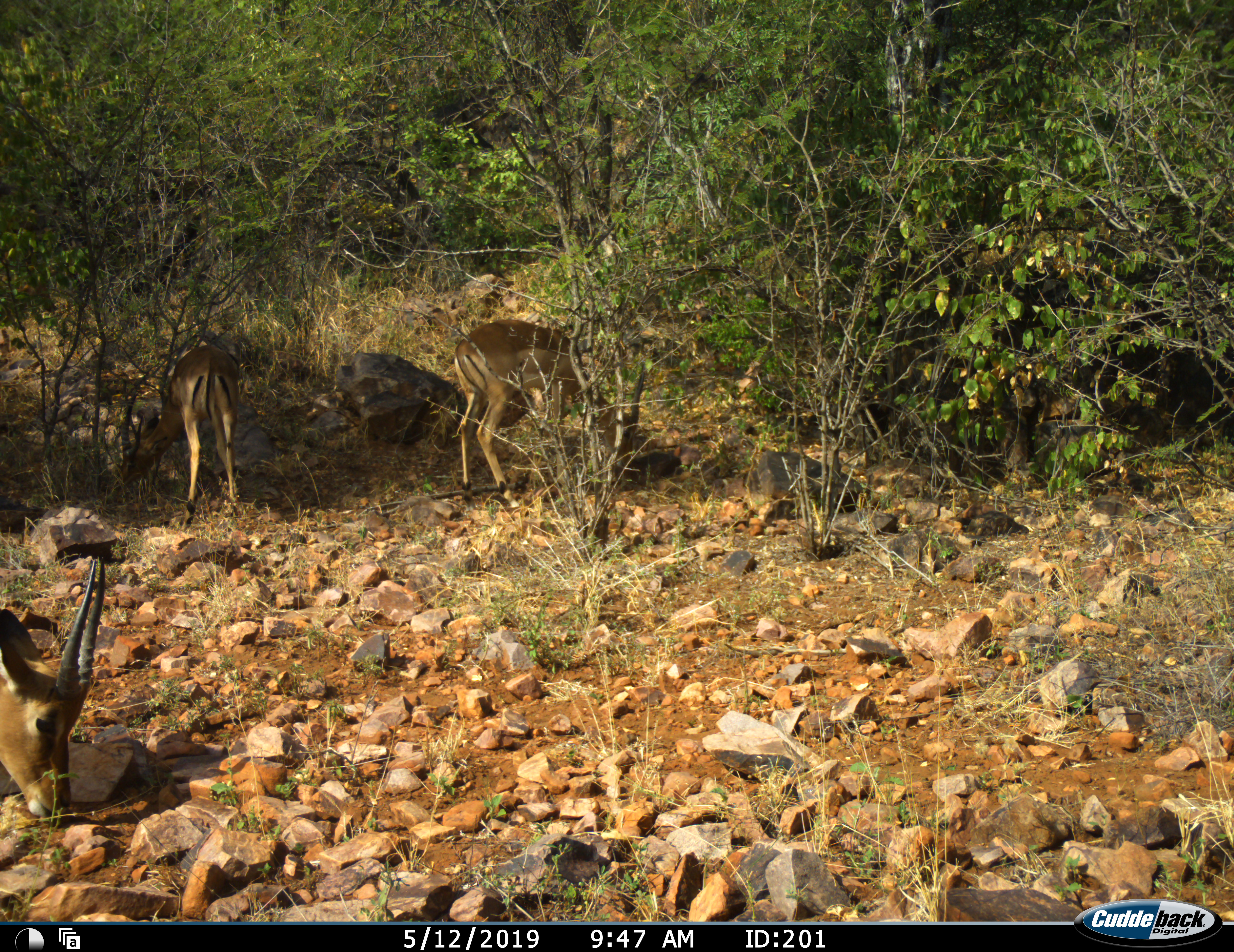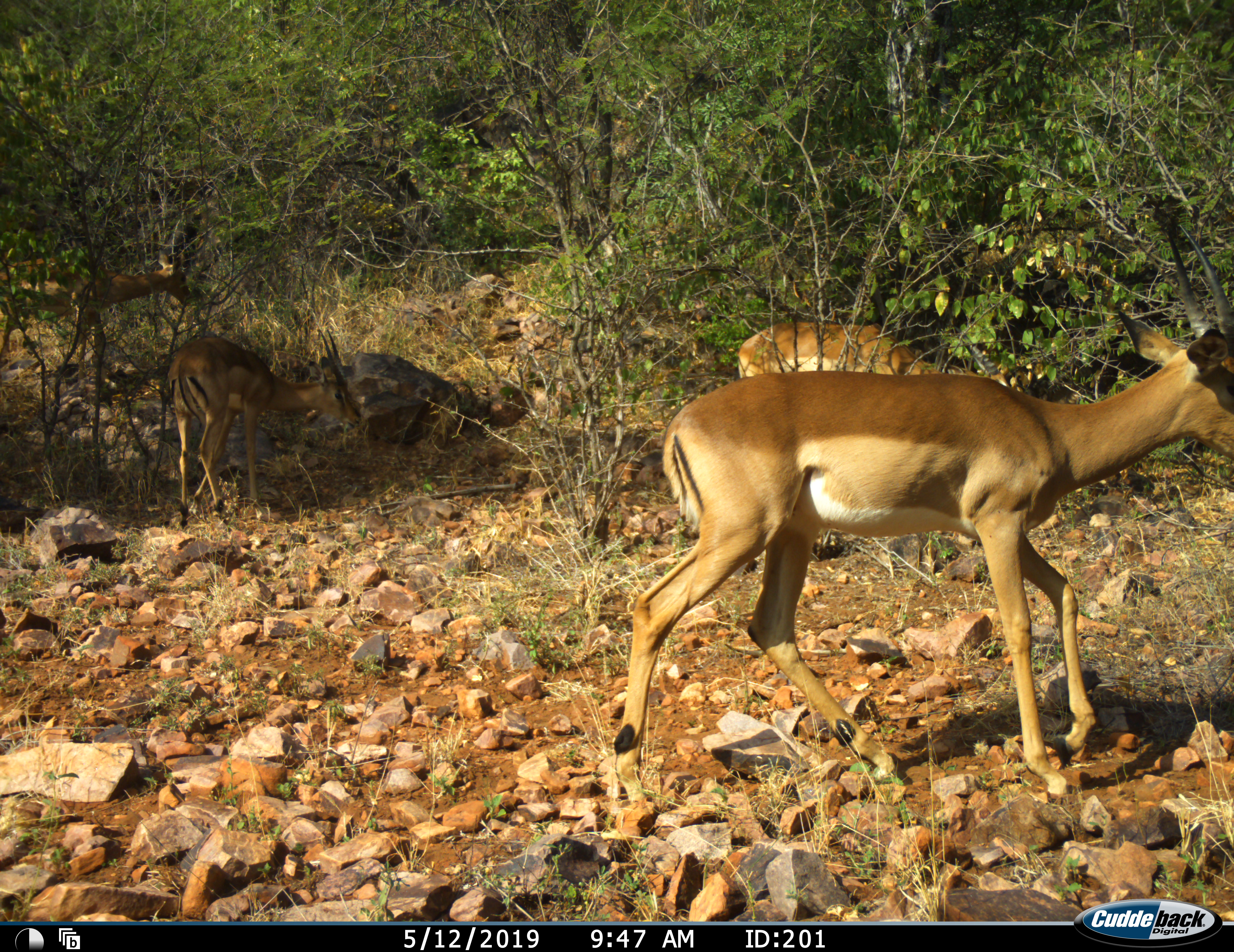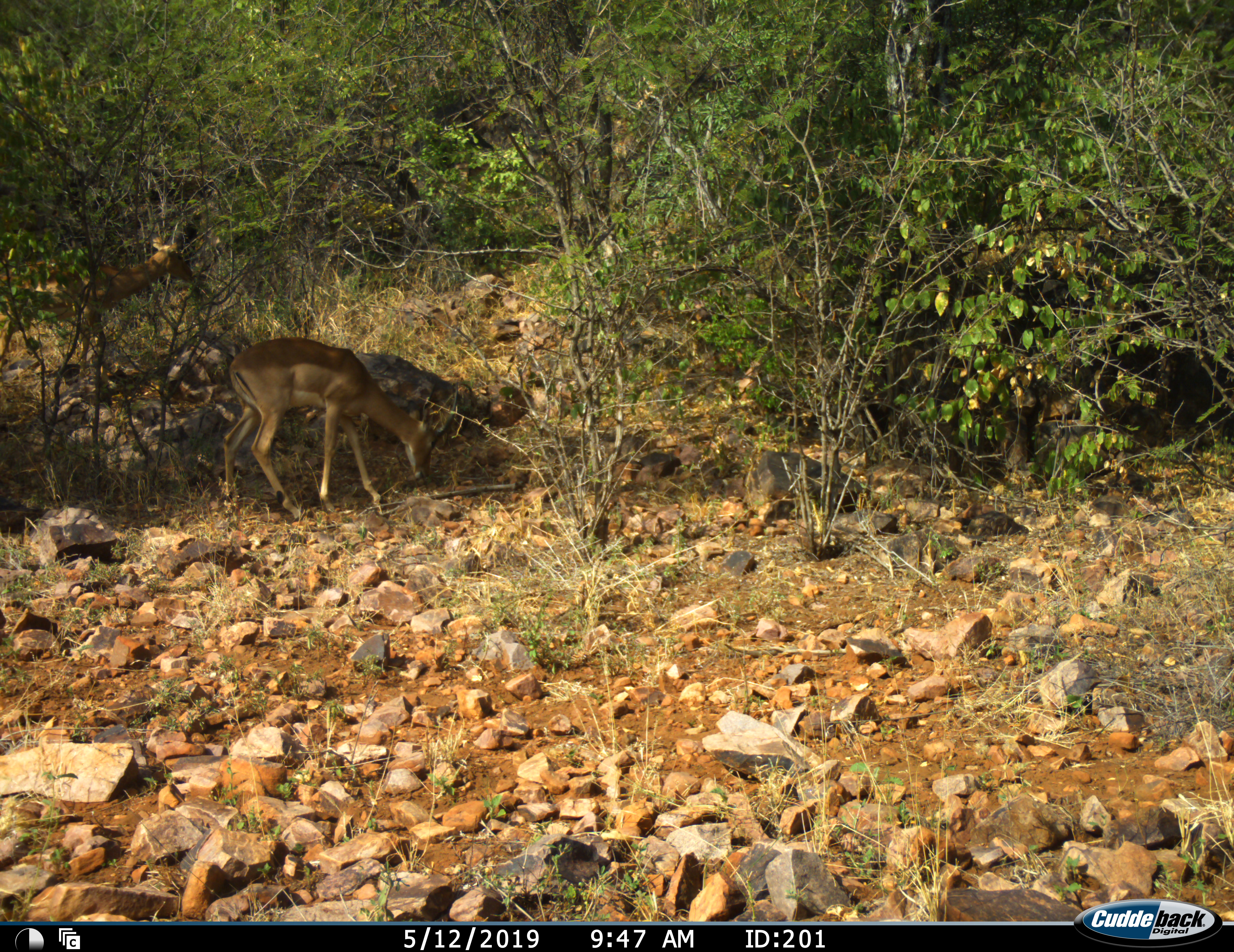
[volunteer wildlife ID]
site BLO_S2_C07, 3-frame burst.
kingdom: Animalia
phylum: Chordata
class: Mammalia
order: Artiodactyla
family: Bovidae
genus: Aepyceros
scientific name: Aepyceros melampus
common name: impala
Impala (Aepyceros melampus), count 4. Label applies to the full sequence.